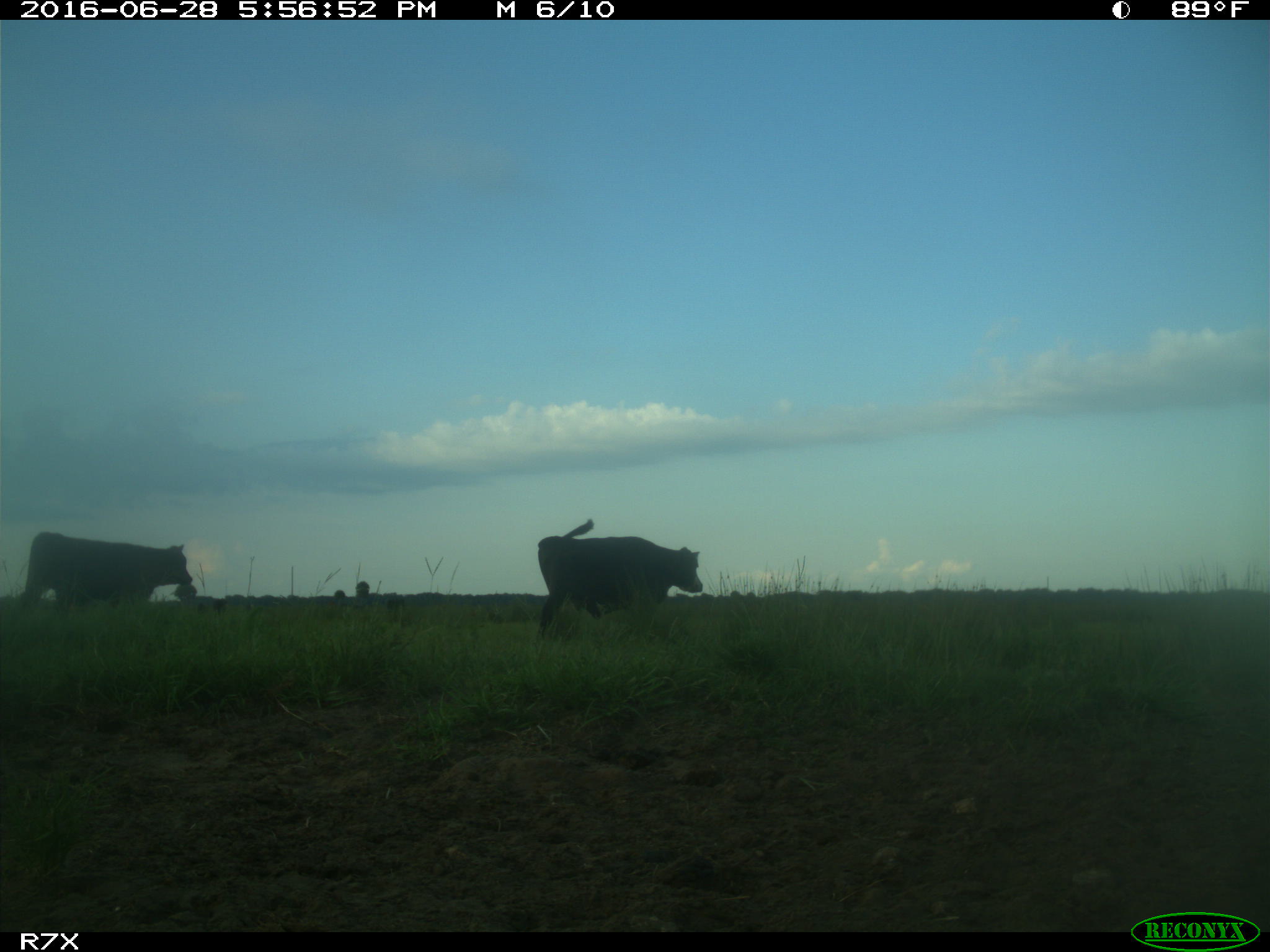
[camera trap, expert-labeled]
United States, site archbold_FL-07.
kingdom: Animalia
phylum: Chordata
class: Mammalia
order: Artiodactyla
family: Bovidae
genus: Bos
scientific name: Bos taurus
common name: domestic cow